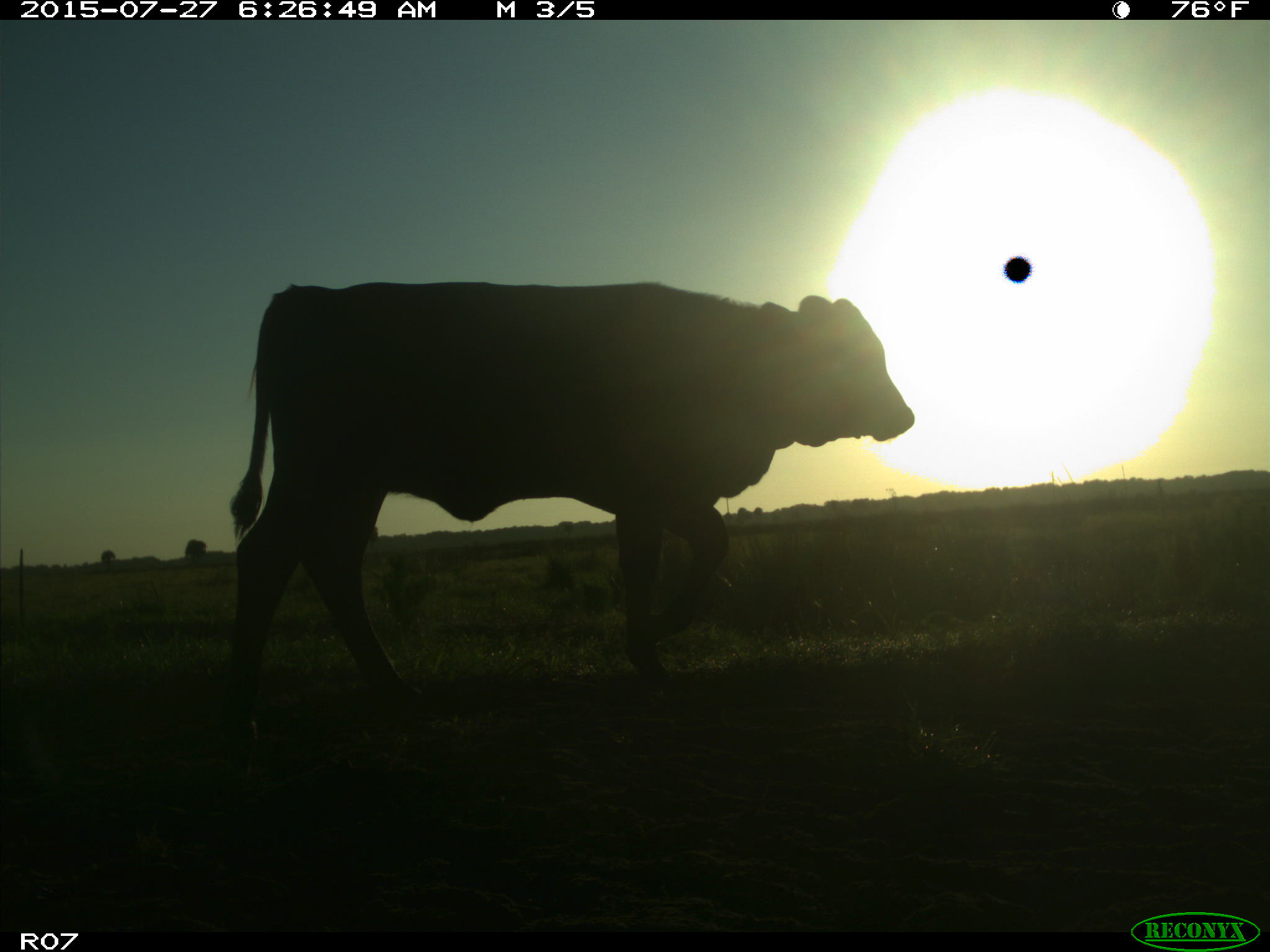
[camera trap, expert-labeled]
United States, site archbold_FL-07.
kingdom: Animalia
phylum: Chordata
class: Mammalia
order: Artiodactyla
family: Bovidae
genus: Bos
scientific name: Bos taurus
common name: domestic cow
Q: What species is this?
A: Bos taurus (domestic cow).